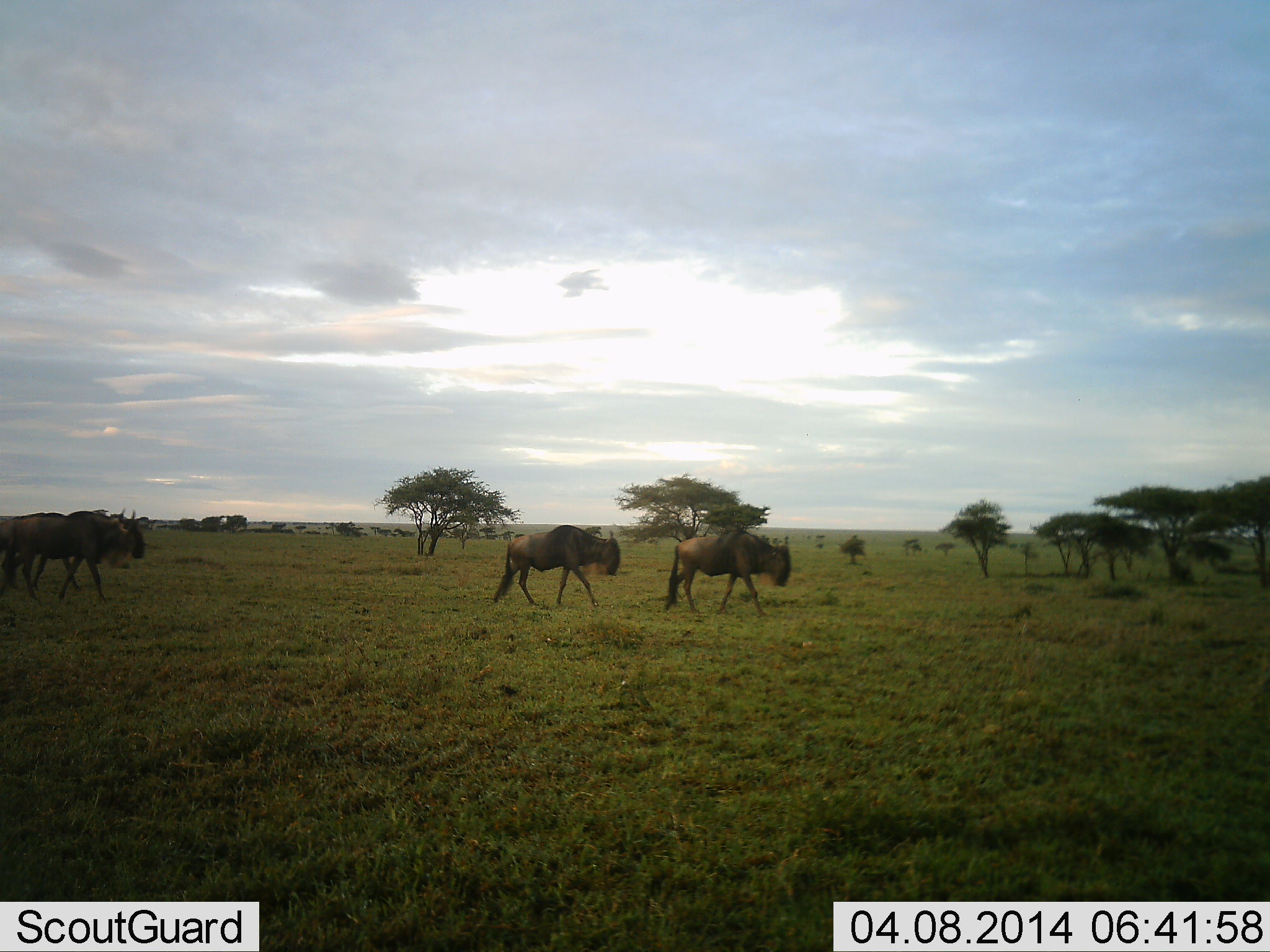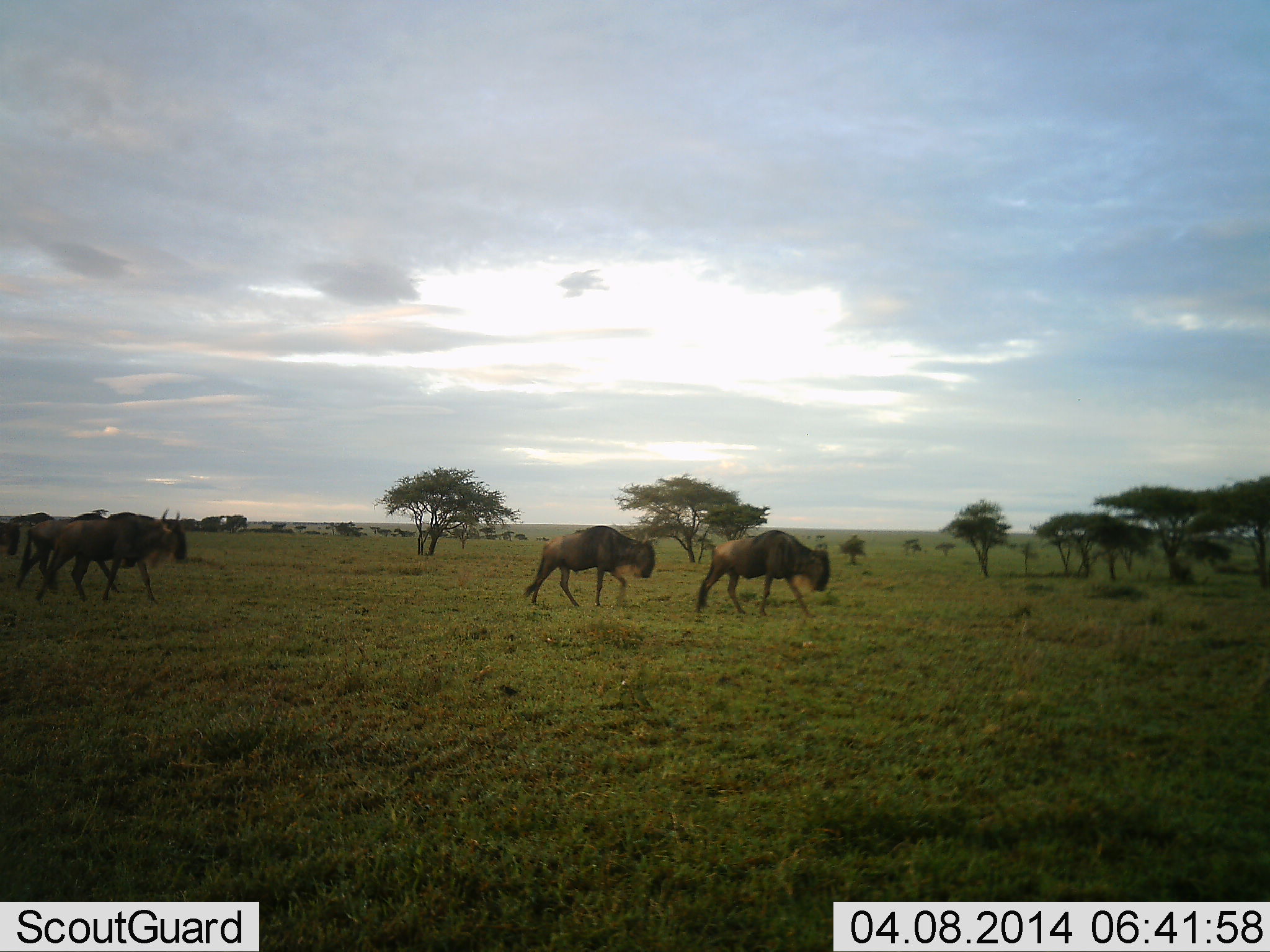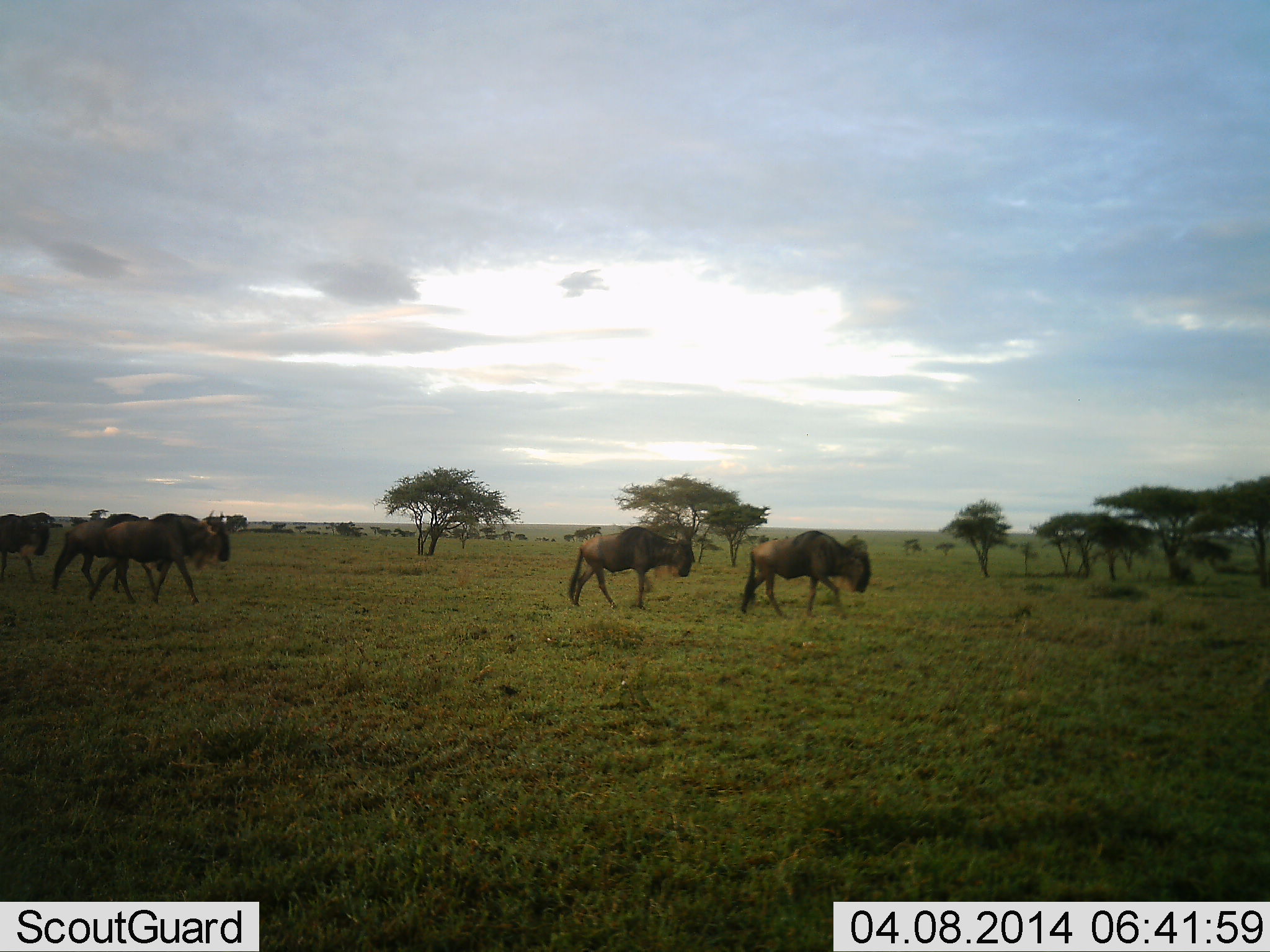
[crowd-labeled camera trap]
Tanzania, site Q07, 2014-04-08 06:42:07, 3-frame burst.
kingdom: Animalia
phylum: Chordata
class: Mammalia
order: Artiodactyla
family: Bovidae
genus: Connochaetes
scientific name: Connochaetes taurinus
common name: blue wildebeest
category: wildebeest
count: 5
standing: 0%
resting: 0%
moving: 100%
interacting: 0%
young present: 0%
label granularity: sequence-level